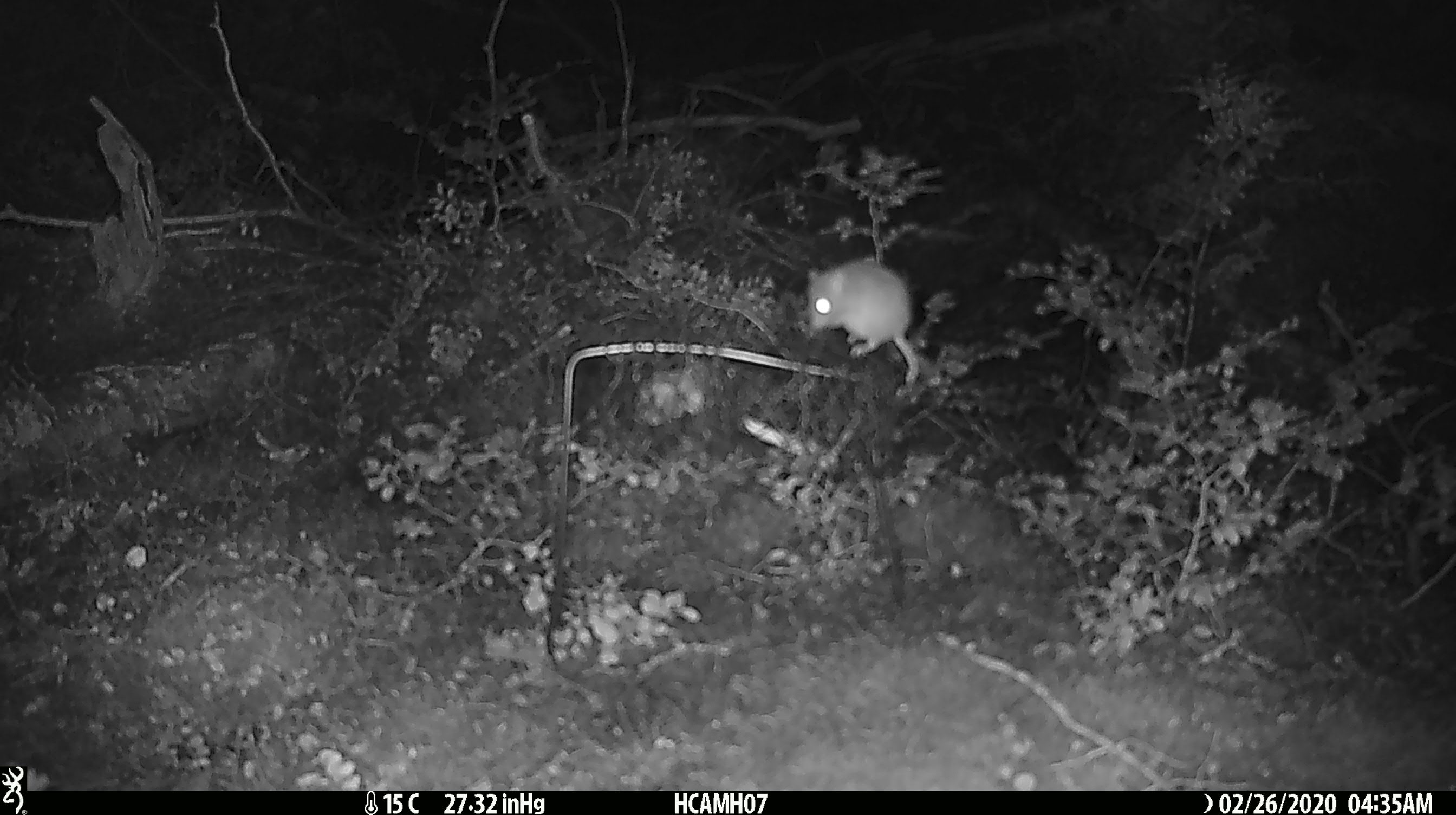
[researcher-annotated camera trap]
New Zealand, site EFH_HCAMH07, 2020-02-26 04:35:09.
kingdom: Animalia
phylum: Chordata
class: Mammalia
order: Rodentia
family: Muridae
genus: Mus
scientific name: Mus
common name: mouse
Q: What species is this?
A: Mouse (Mus).